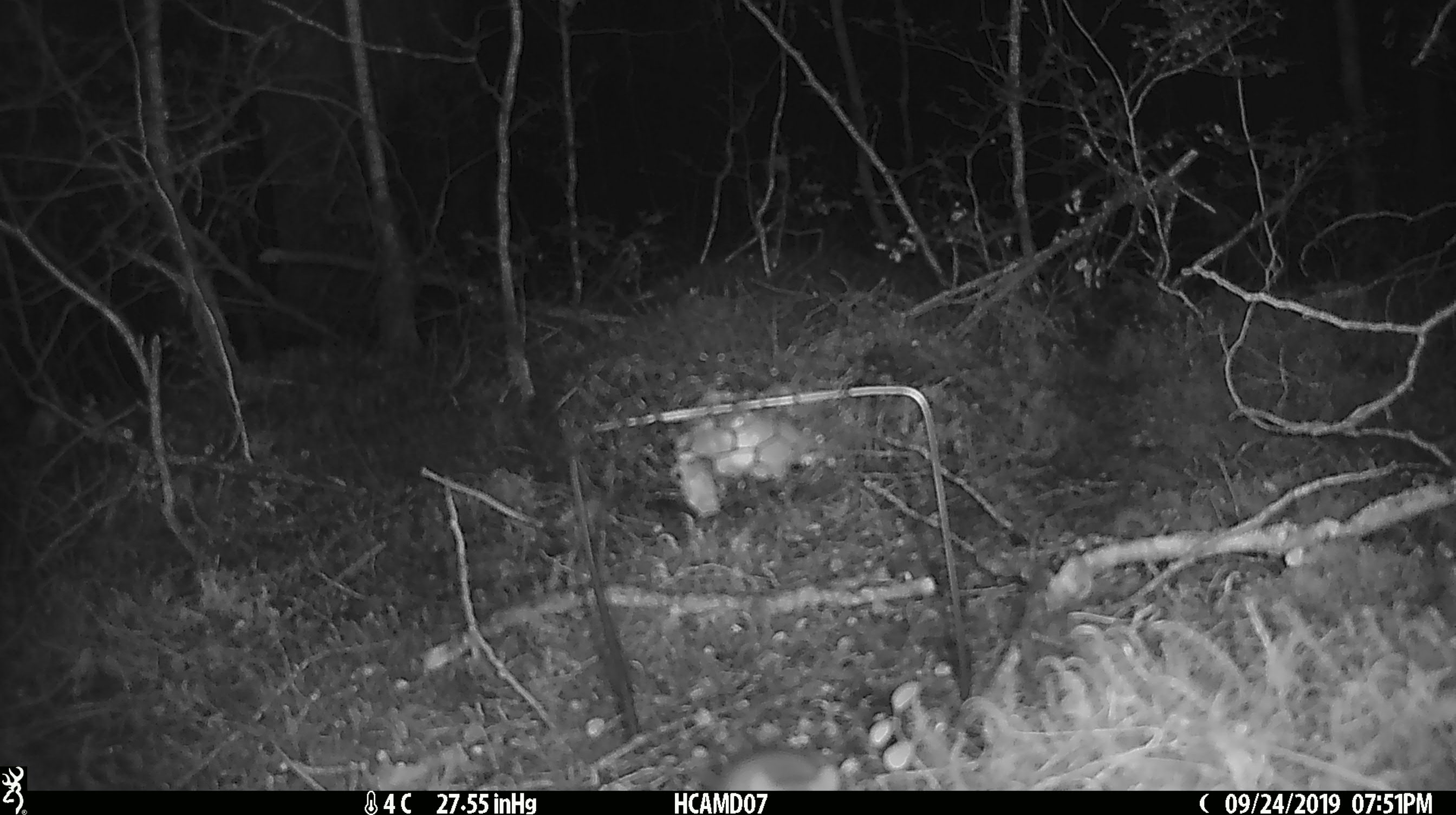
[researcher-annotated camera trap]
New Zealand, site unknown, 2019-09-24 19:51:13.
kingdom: Animalia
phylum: Chordata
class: Mammalia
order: Rodentia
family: Muridae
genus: Mus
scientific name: Mus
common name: mouse